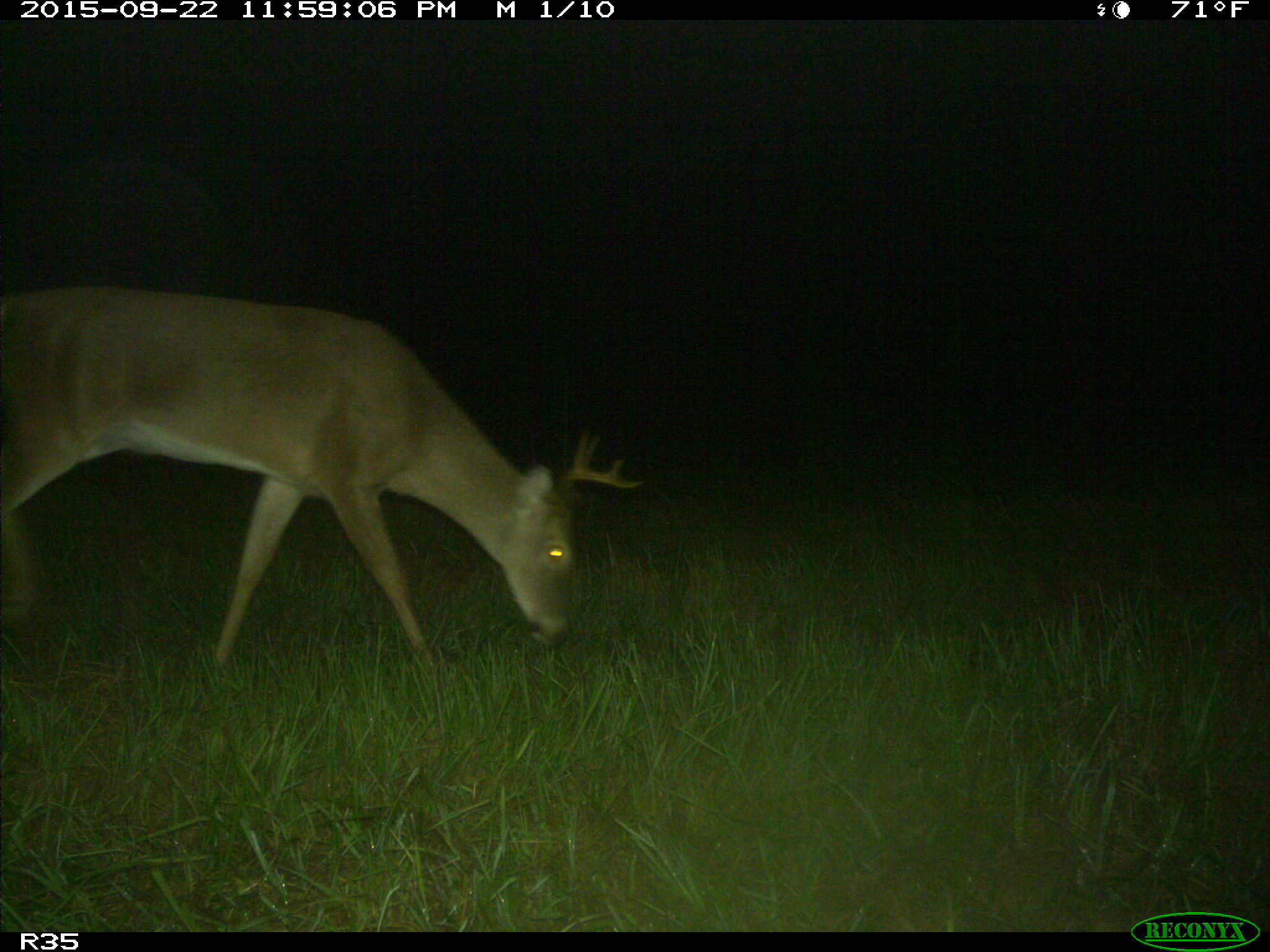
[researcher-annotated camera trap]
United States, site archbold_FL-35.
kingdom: Animalia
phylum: Chordata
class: Mammalia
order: Artiodactyla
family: Cervidae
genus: Odocoileus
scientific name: Odocoileus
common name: deer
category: unidentified deer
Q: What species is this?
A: Unidentified deer (deer) (Odocoileus).